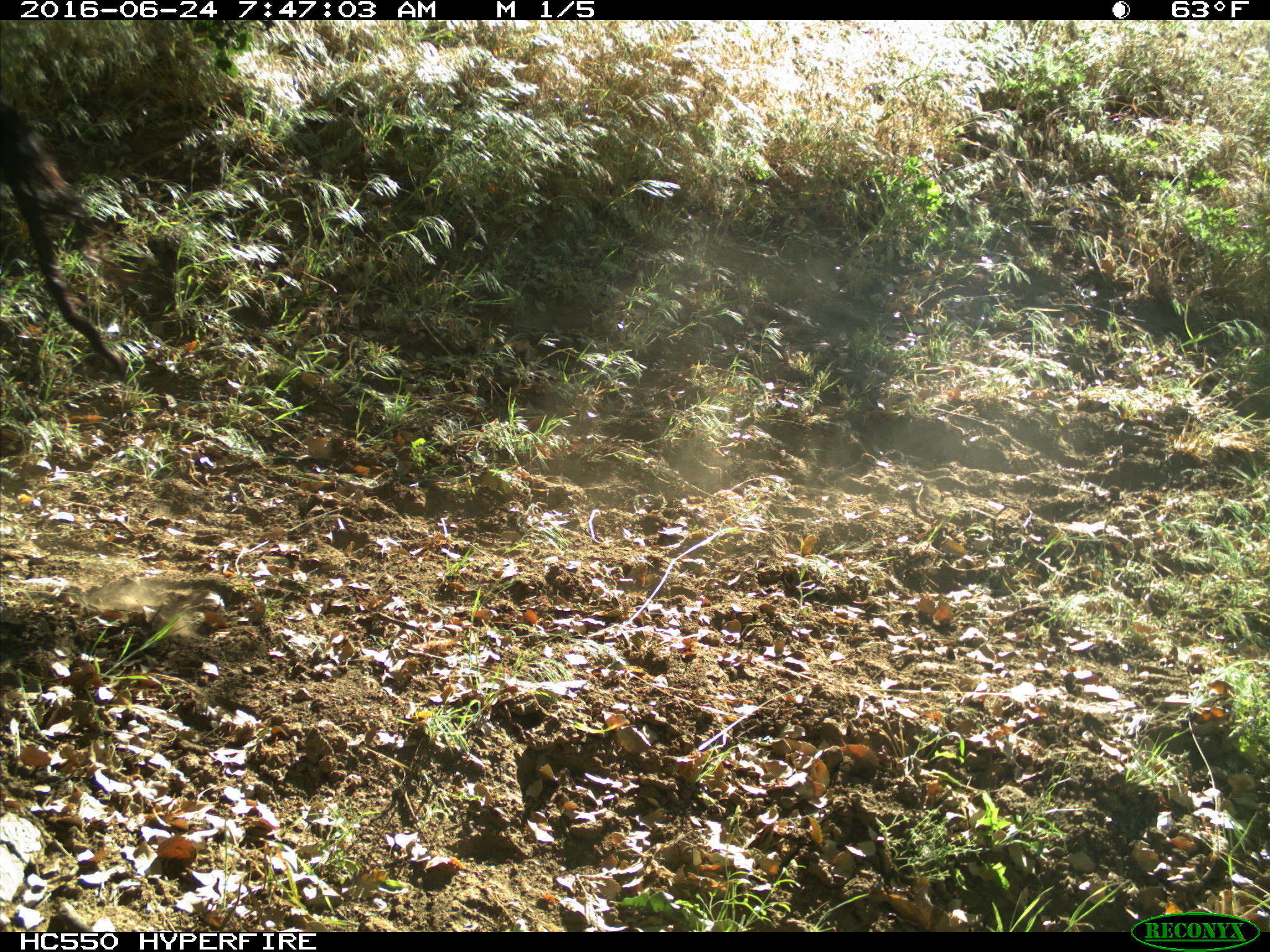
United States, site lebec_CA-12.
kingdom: Animalia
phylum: Chordata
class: Mammalia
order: Artiodactyla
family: Bovidae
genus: Bos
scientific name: Bos taurus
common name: domestic cow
Bos taurus (domestic cow).